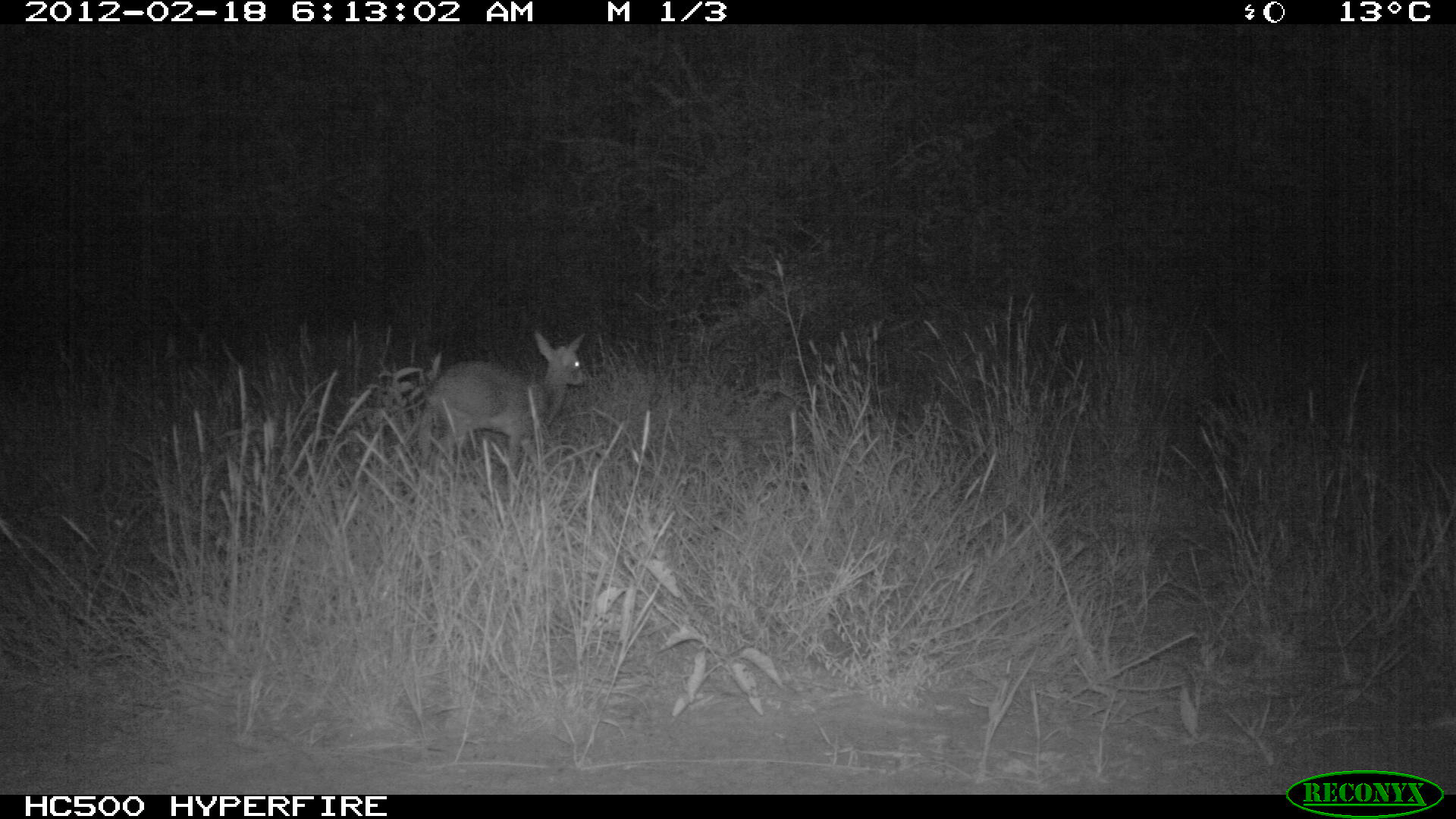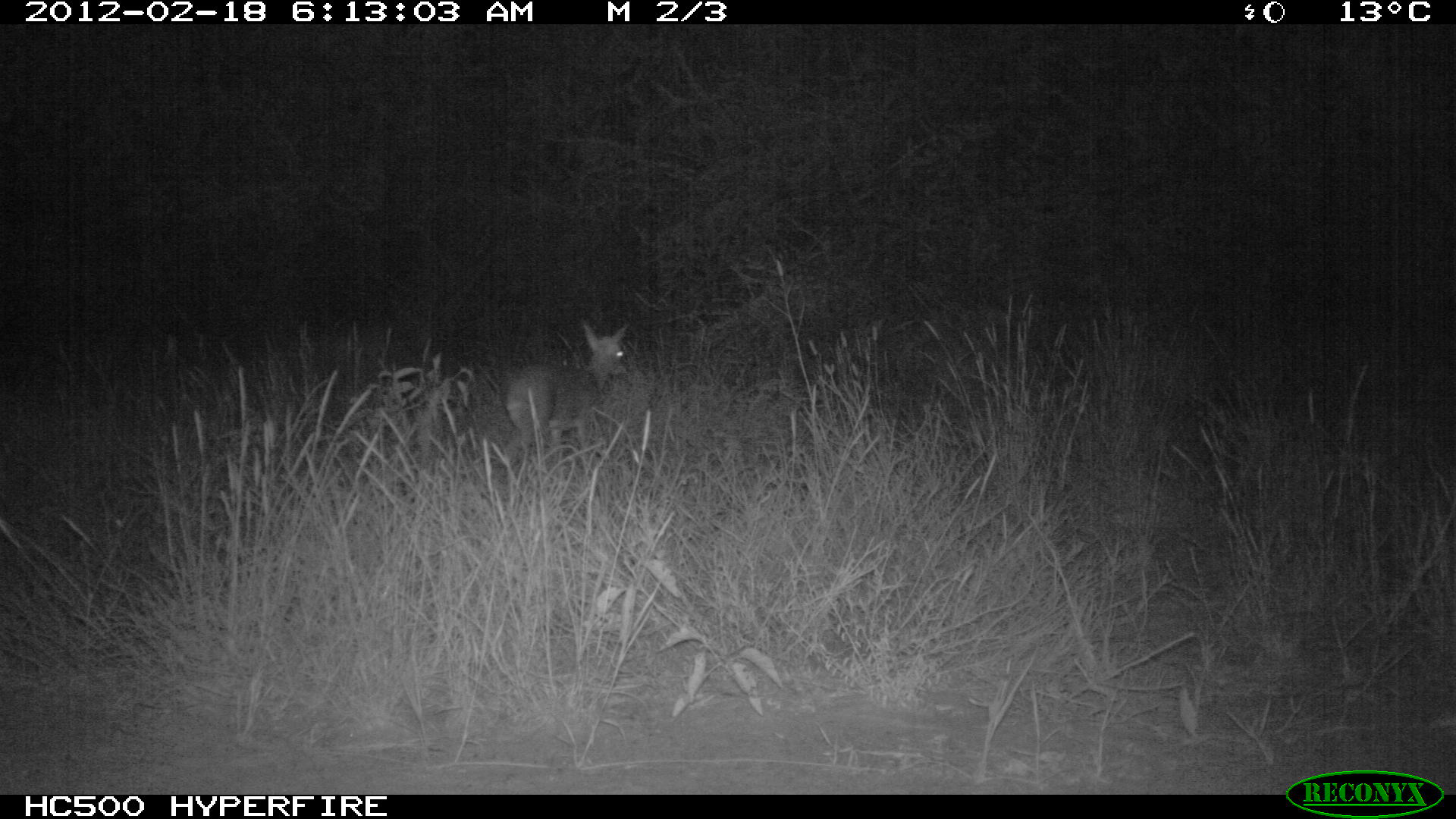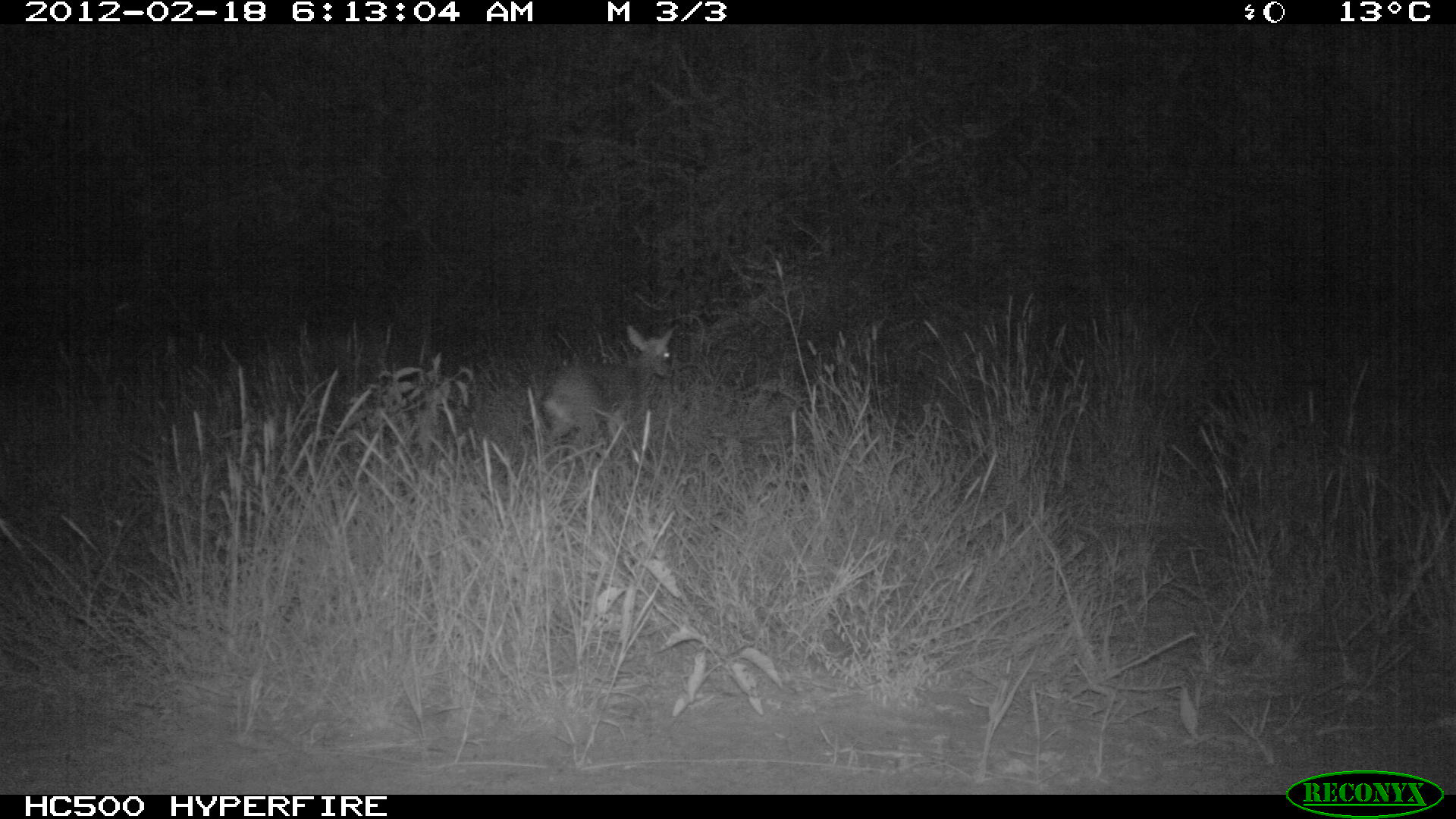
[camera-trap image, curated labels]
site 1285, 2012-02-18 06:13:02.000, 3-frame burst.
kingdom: Animalia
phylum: Chordata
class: Mammalia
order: Artiodactyla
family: Bovidae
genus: Madoqua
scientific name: Madoqua guentheri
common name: günther's dik-dik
Madoqua guentheri (günther's dik-dik), count 1.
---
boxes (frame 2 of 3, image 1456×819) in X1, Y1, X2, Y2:
madoqua guentheri: 500, 315, 632, 457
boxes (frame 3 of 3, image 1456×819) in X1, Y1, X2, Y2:
madoqua guentheri: 539, 321, 680, 445